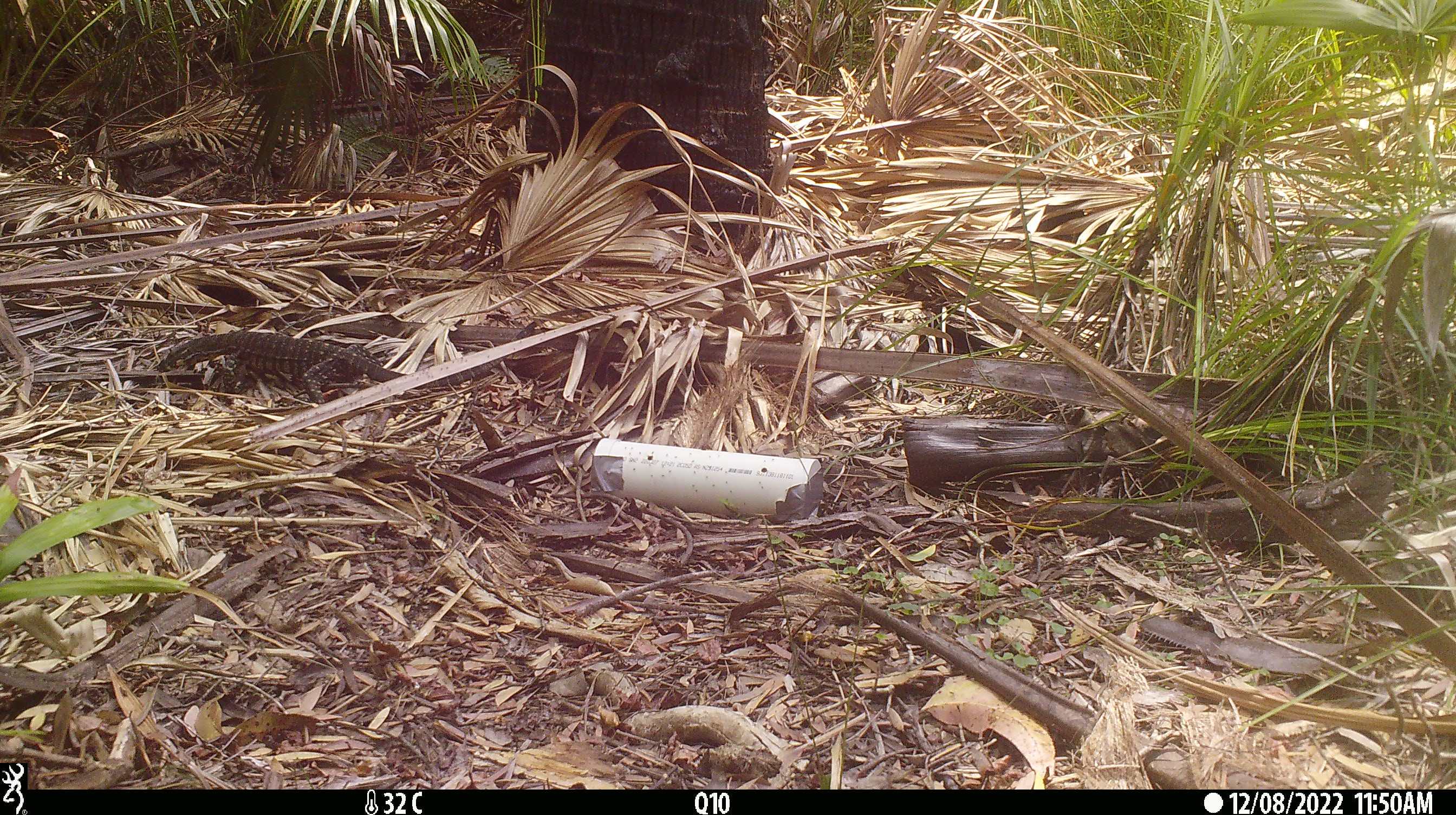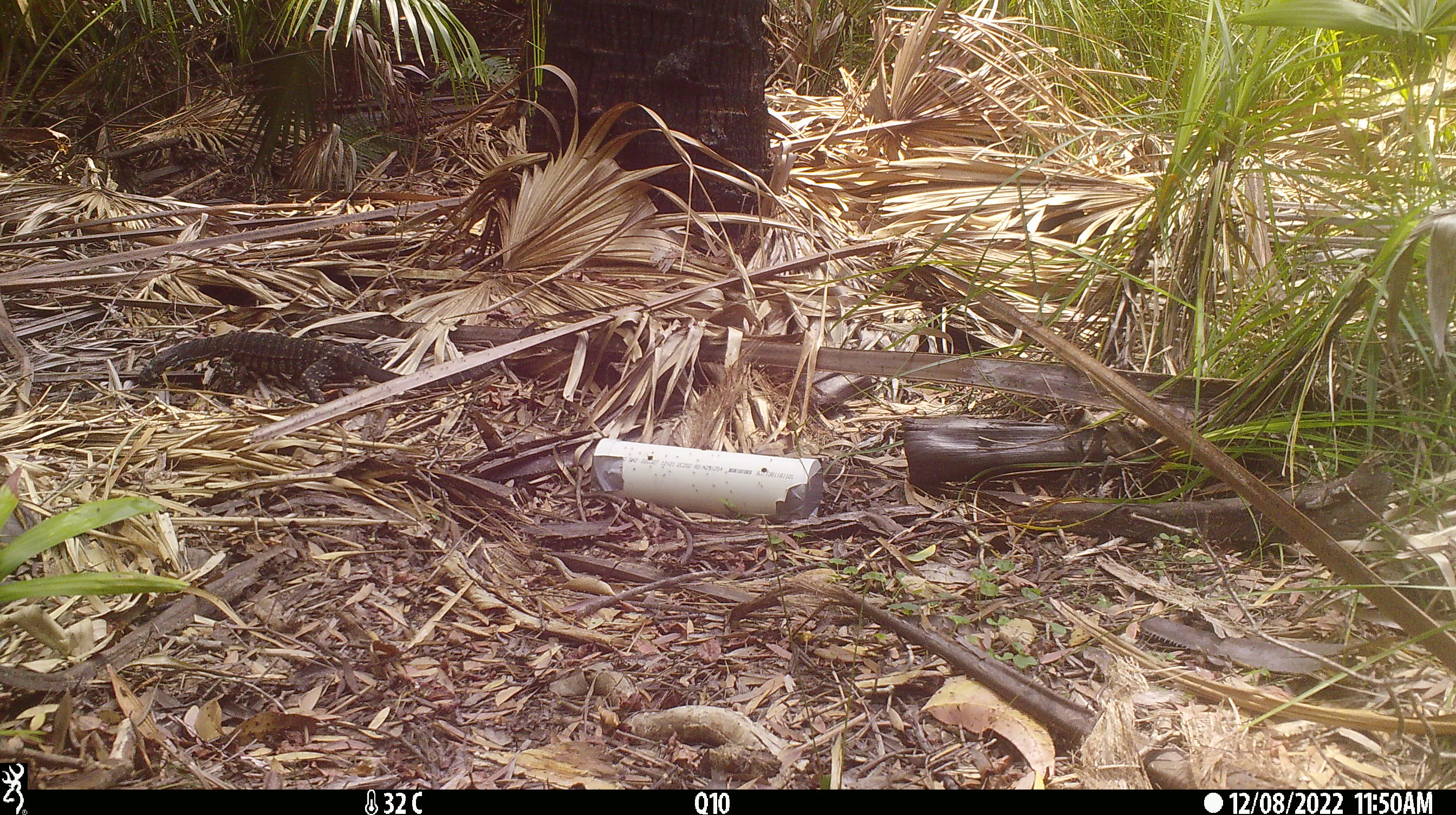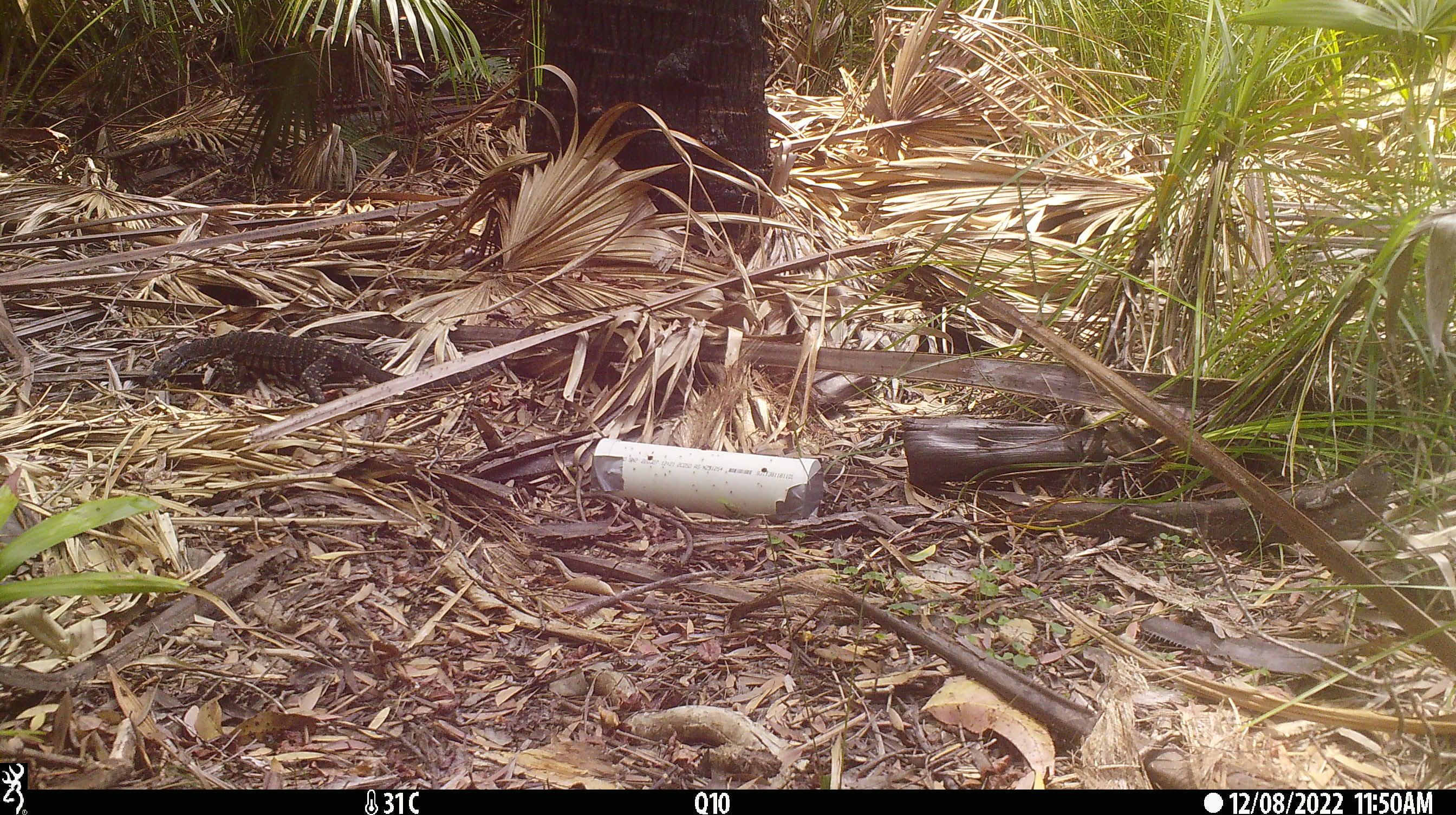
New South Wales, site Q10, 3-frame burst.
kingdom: Animalia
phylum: Chordata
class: Reptilia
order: Squamata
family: Varanidae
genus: Varanus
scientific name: Varanus varius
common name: lace monitor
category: goanna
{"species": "goanna (lace monitor) (Varanus varius)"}